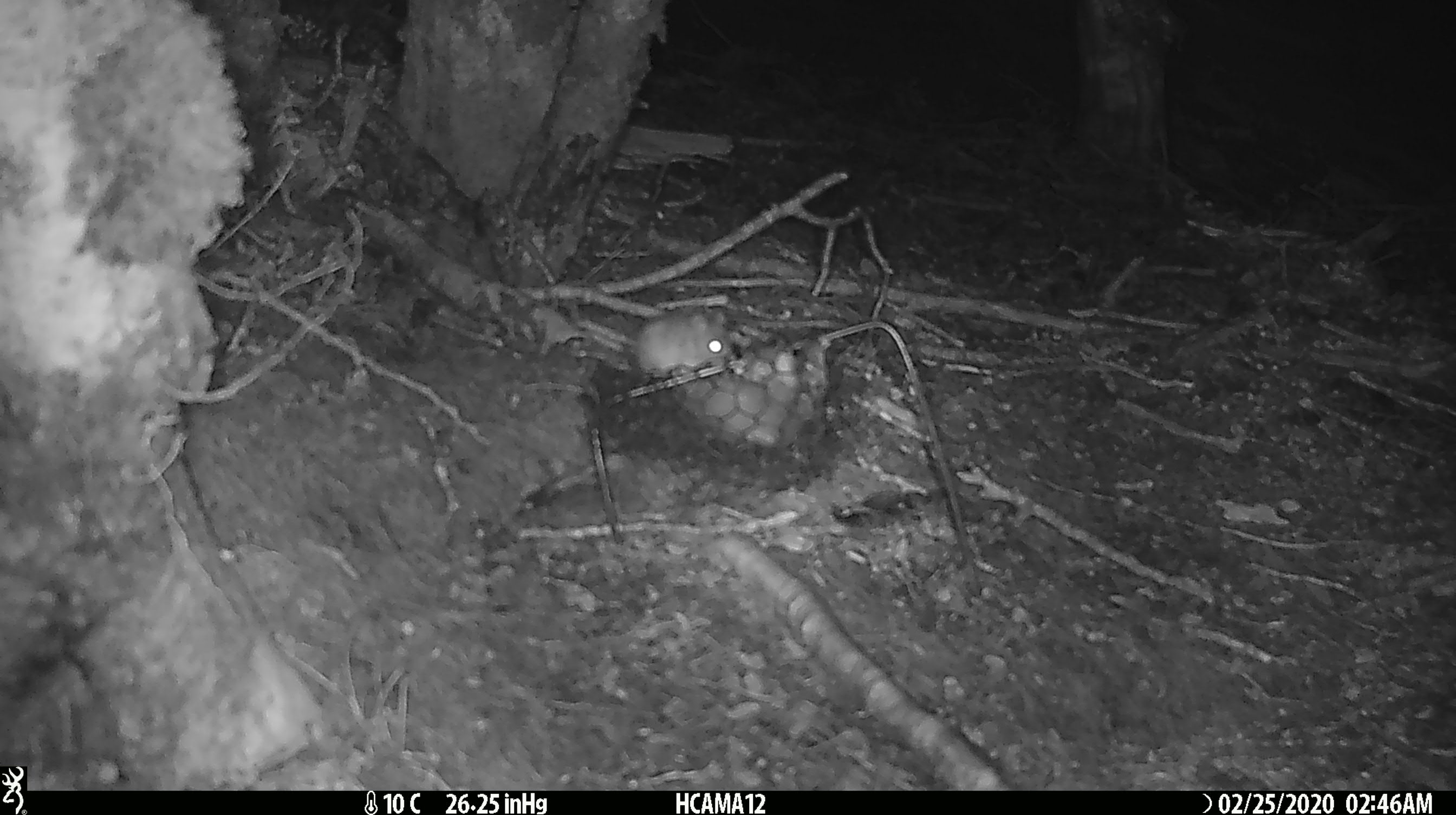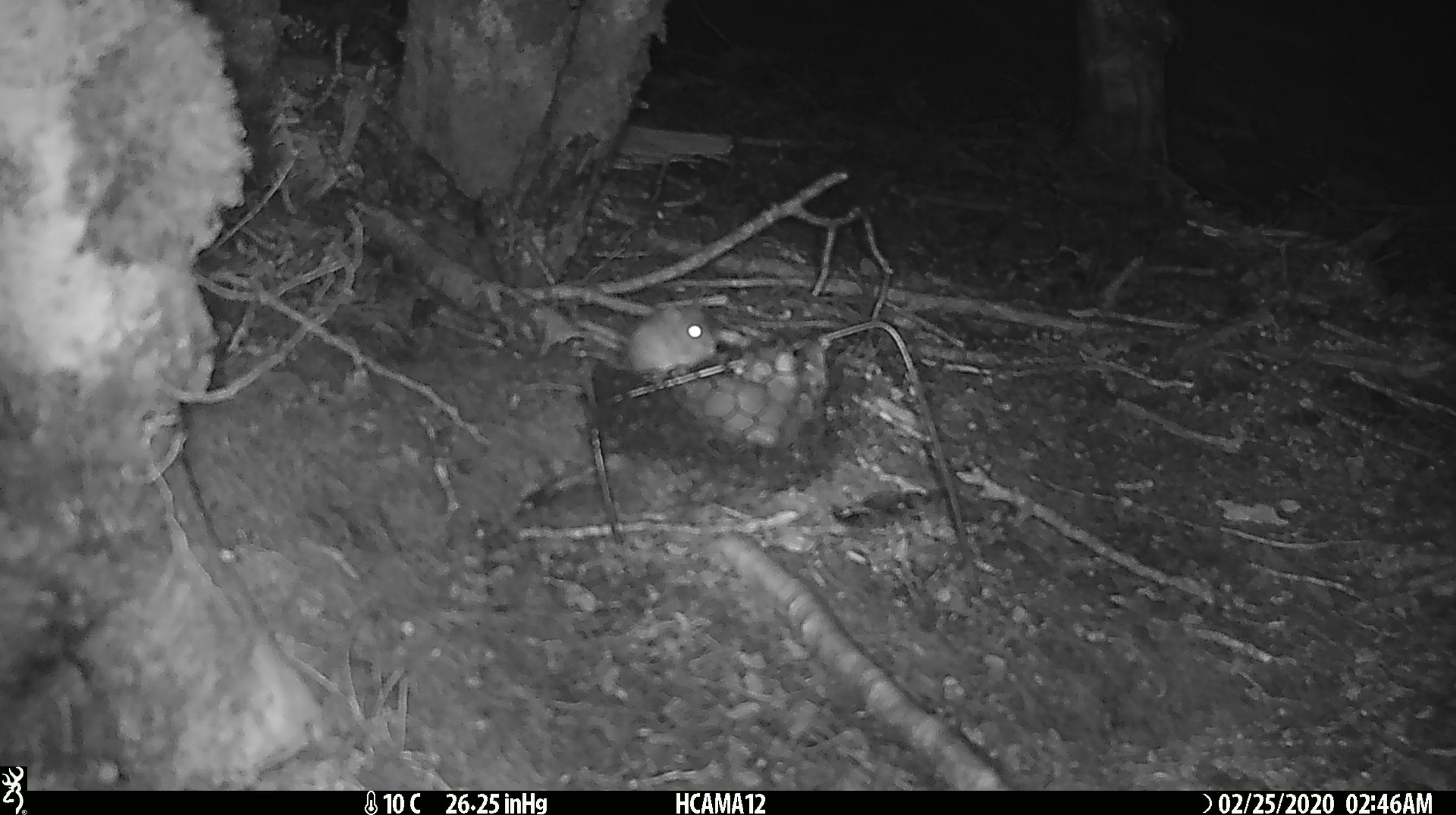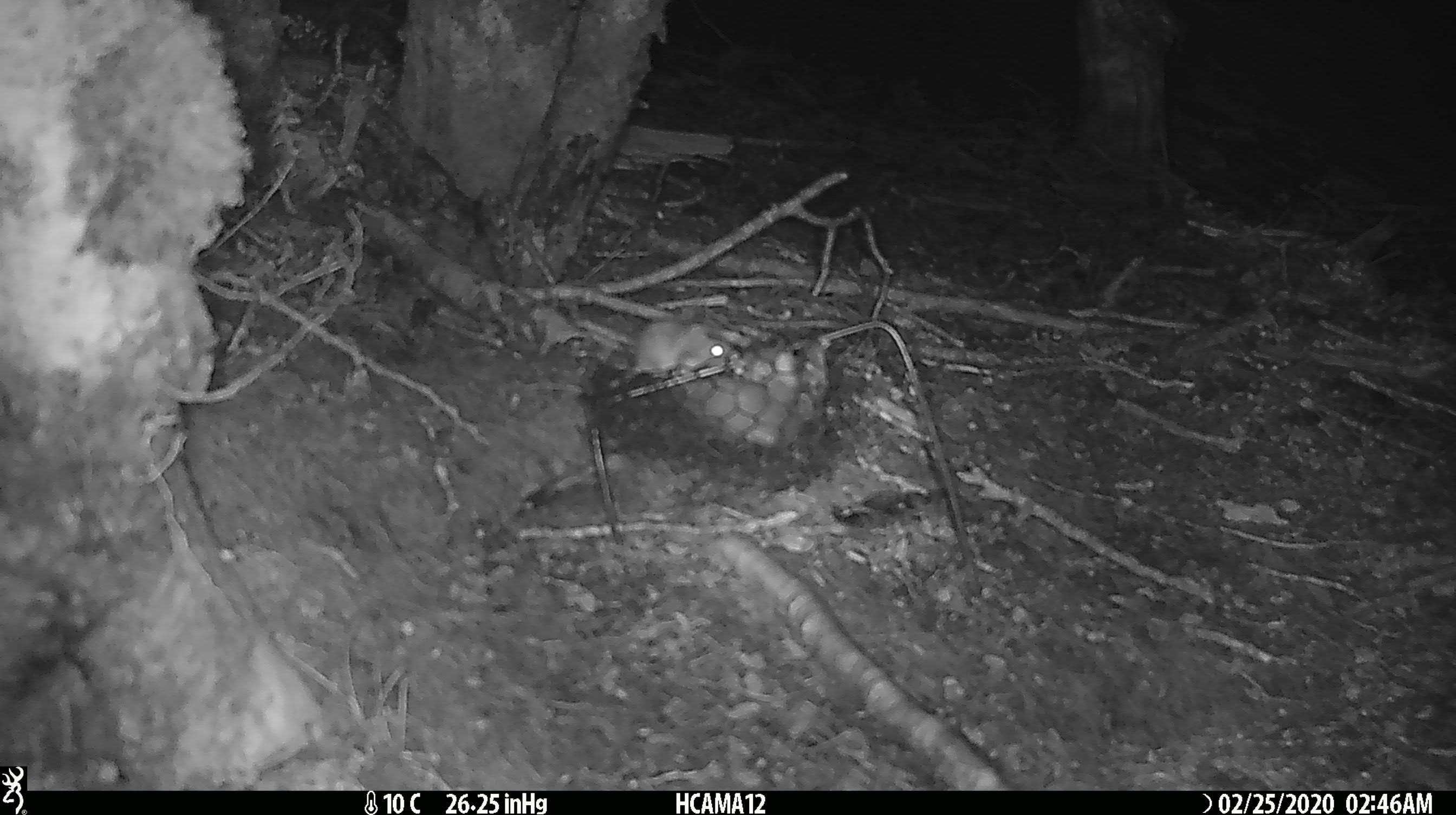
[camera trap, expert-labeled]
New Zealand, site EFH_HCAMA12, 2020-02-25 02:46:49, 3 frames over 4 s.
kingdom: Animalia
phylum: Chordata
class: Mammalia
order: Rodentia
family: Muridae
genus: Mus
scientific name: Mus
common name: mouse